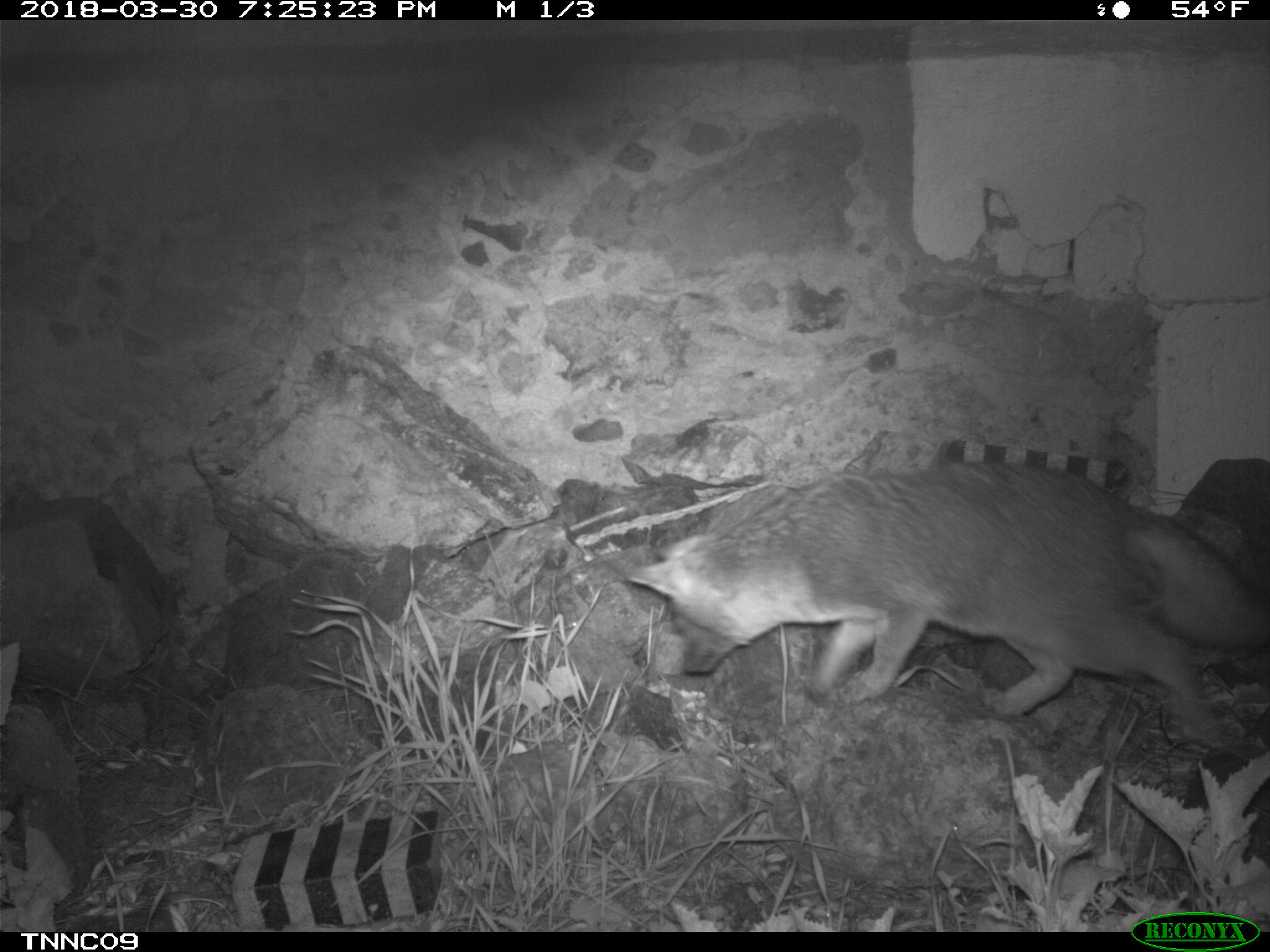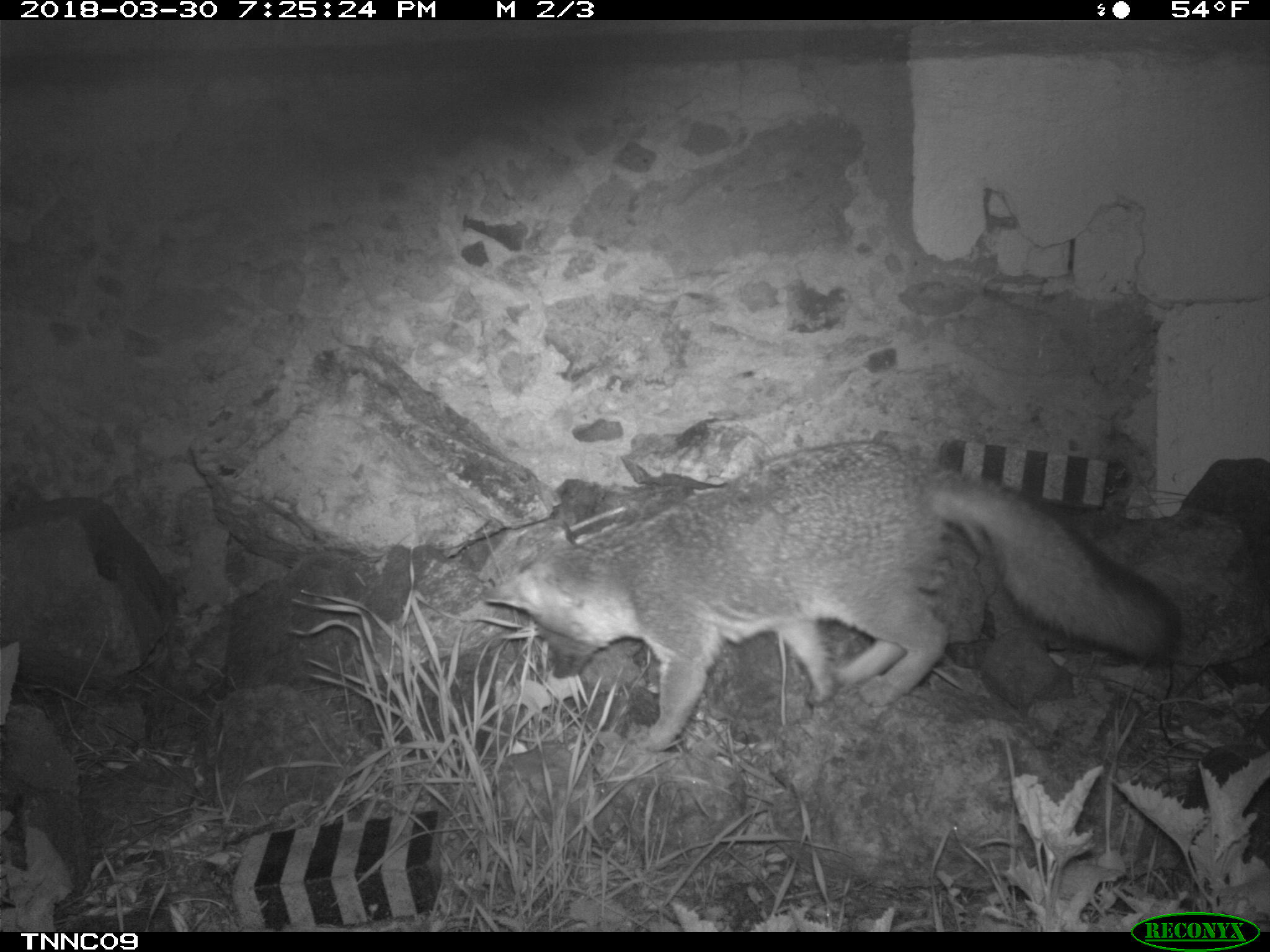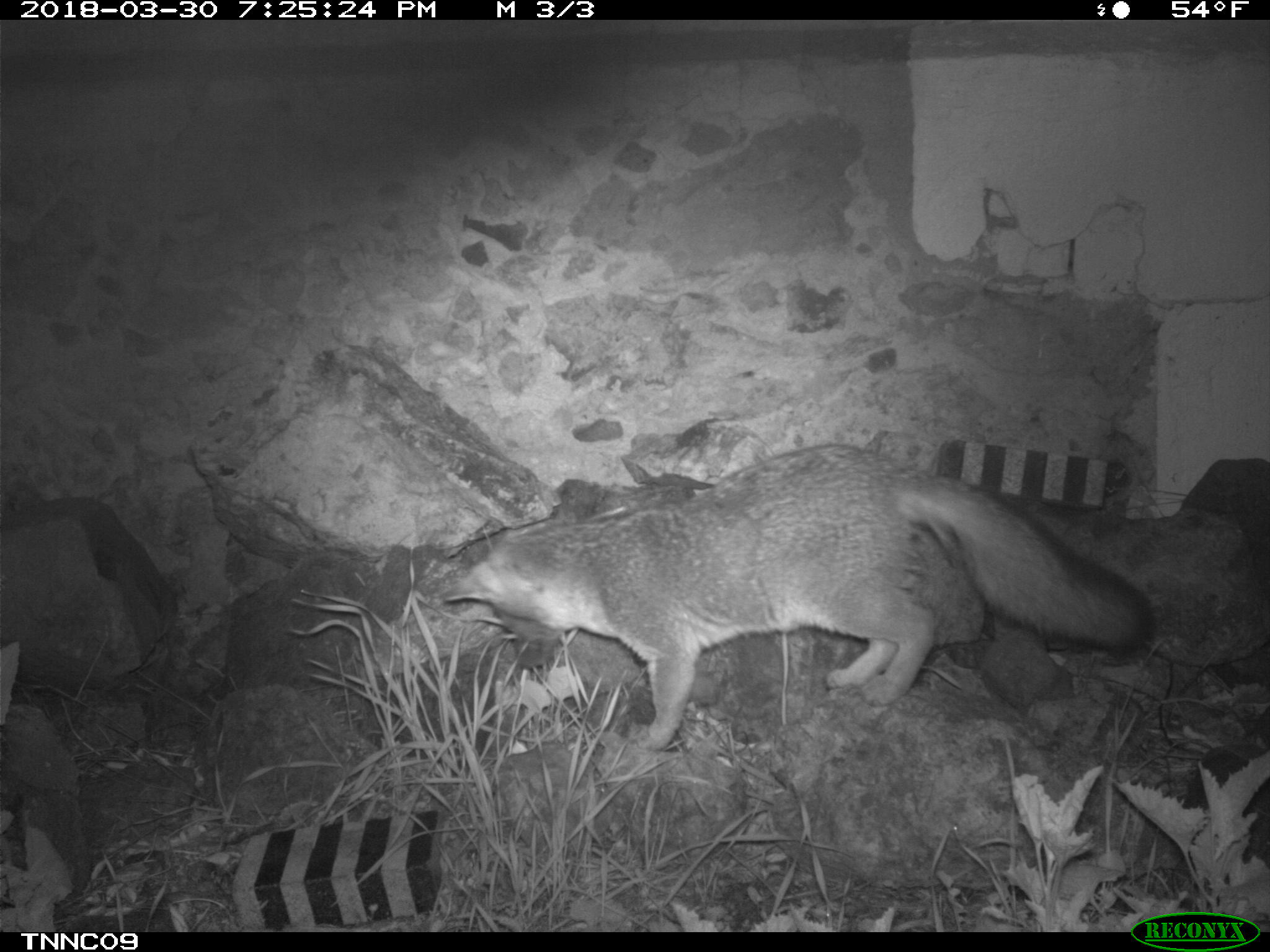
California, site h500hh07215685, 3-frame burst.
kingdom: Animalia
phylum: Chordata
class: Mammalia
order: Carnivora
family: Canidae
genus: Urocyon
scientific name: Urocyon littoralis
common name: island fox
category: fox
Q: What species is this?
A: Fox (island fox) (Urocyon littoralis).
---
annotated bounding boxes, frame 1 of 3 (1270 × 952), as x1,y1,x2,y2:
fox: 627,463,1269,749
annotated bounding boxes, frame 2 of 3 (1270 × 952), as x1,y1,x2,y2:
fox: 482,441,1184,754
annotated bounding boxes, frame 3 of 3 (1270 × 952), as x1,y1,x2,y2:
fox: 442,441,1153,749